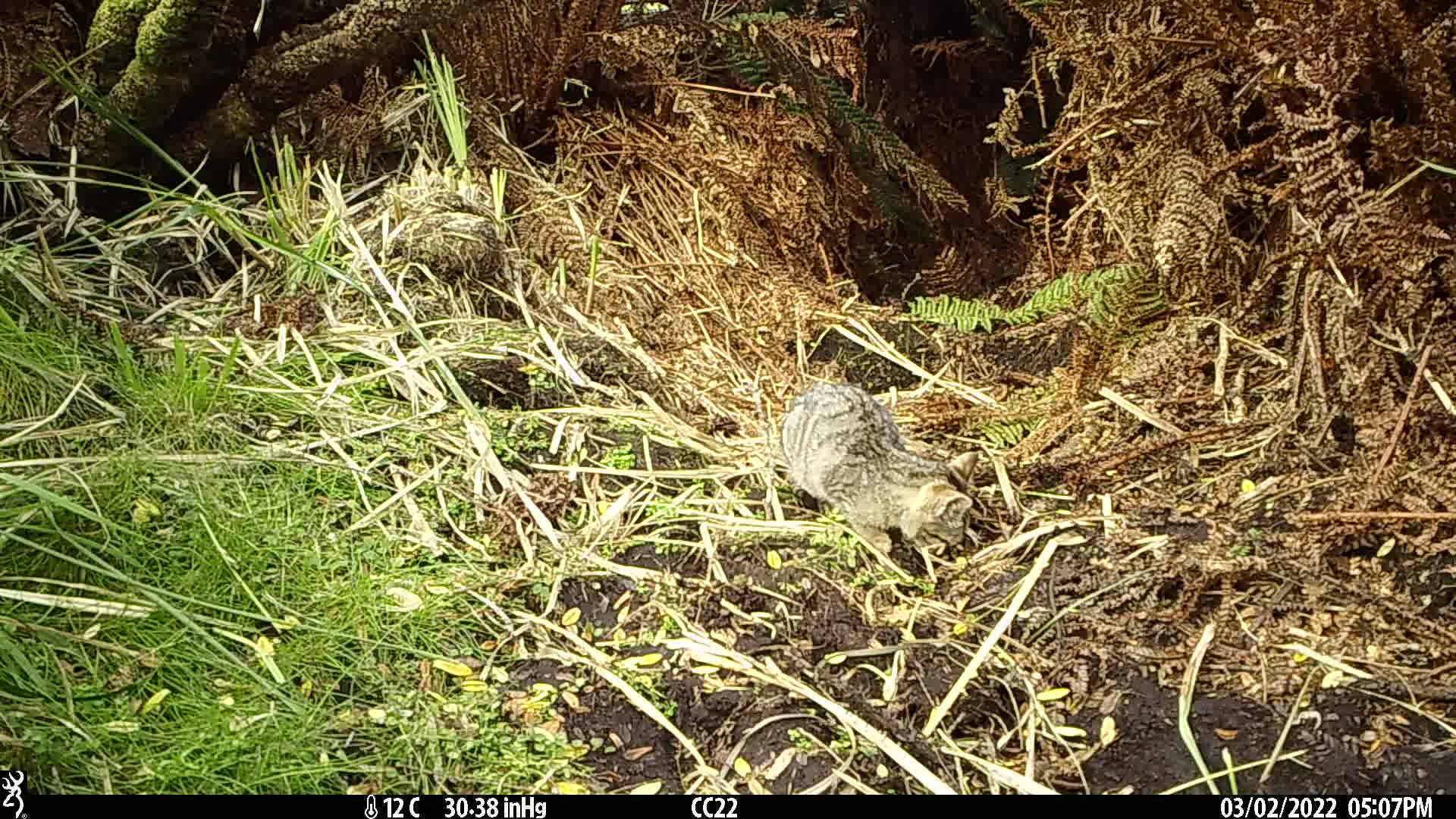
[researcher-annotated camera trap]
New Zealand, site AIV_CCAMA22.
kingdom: Animalia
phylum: Chordata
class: Mammalia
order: Carnivora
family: Felidae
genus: Felis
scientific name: Felis catus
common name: domestic cat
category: cat